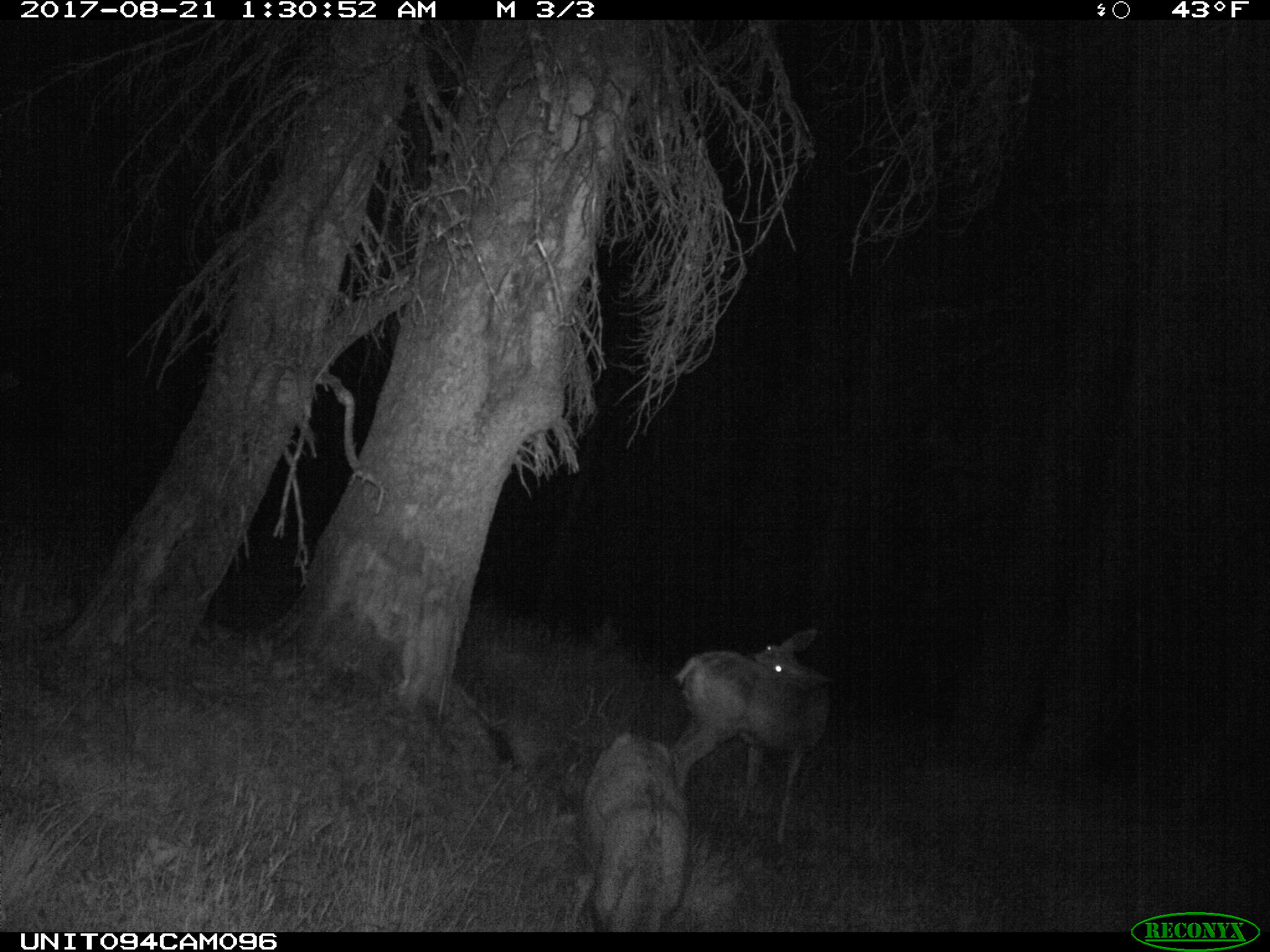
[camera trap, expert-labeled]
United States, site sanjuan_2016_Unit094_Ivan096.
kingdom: Animalia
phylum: Chordata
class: Mammalia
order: Artiodactyla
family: Cervidae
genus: Odocoileus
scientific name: Odocoileus hemionus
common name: mule deer